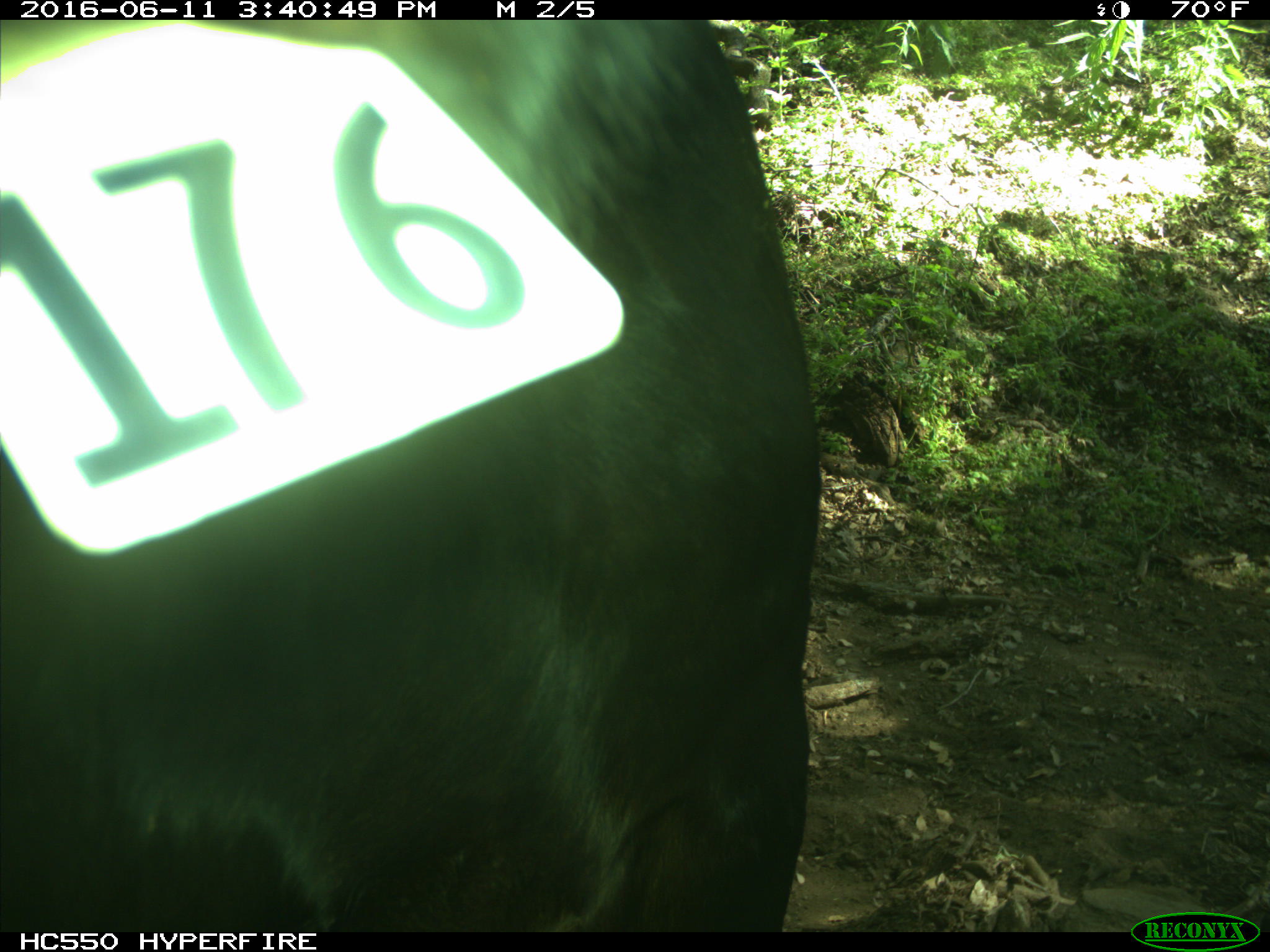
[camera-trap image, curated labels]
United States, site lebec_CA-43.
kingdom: Animalia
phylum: Chordata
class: Mammalia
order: Artiodactyla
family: Bovidae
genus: Bos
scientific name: Bos taurus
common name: domestic cow